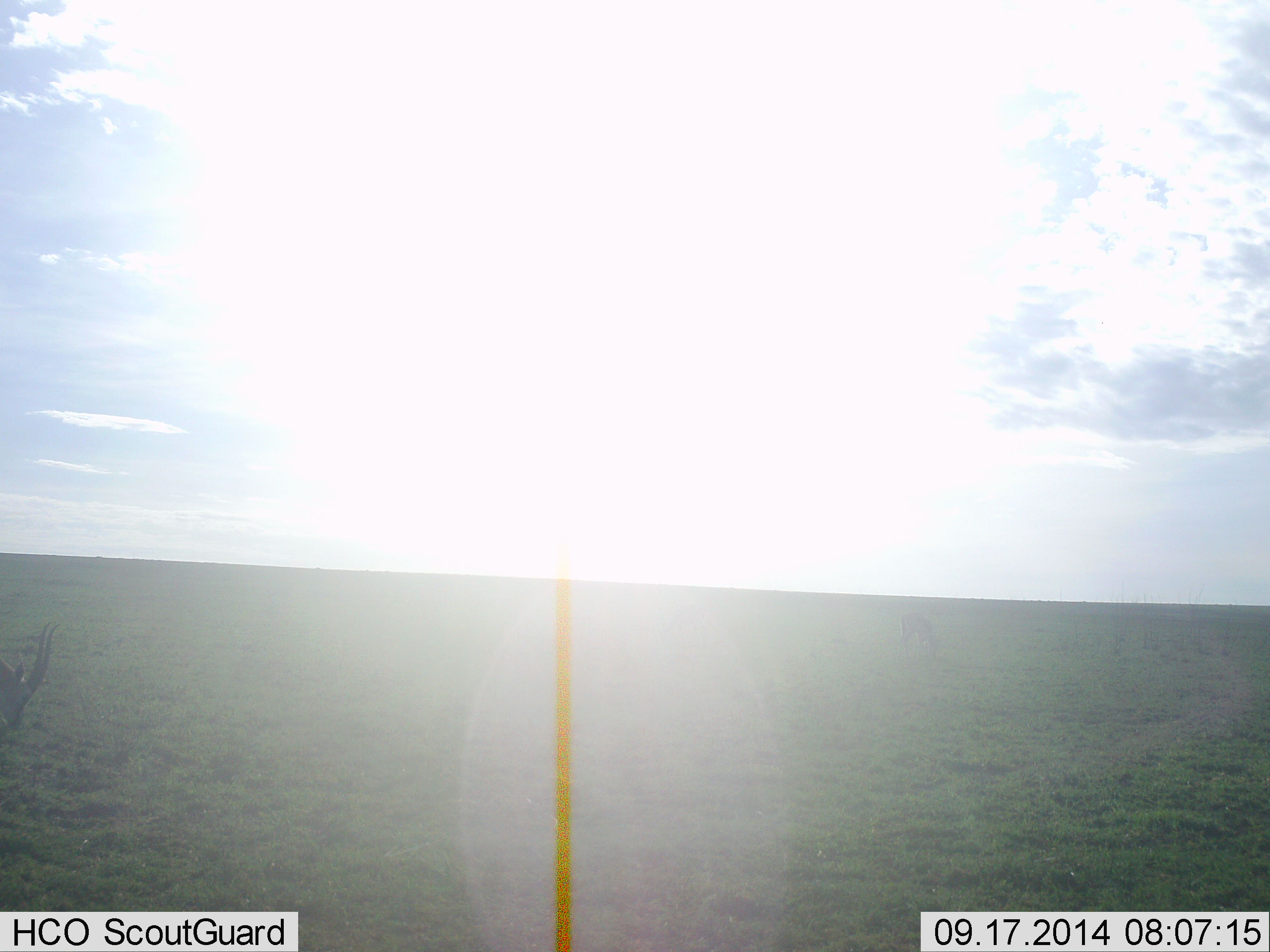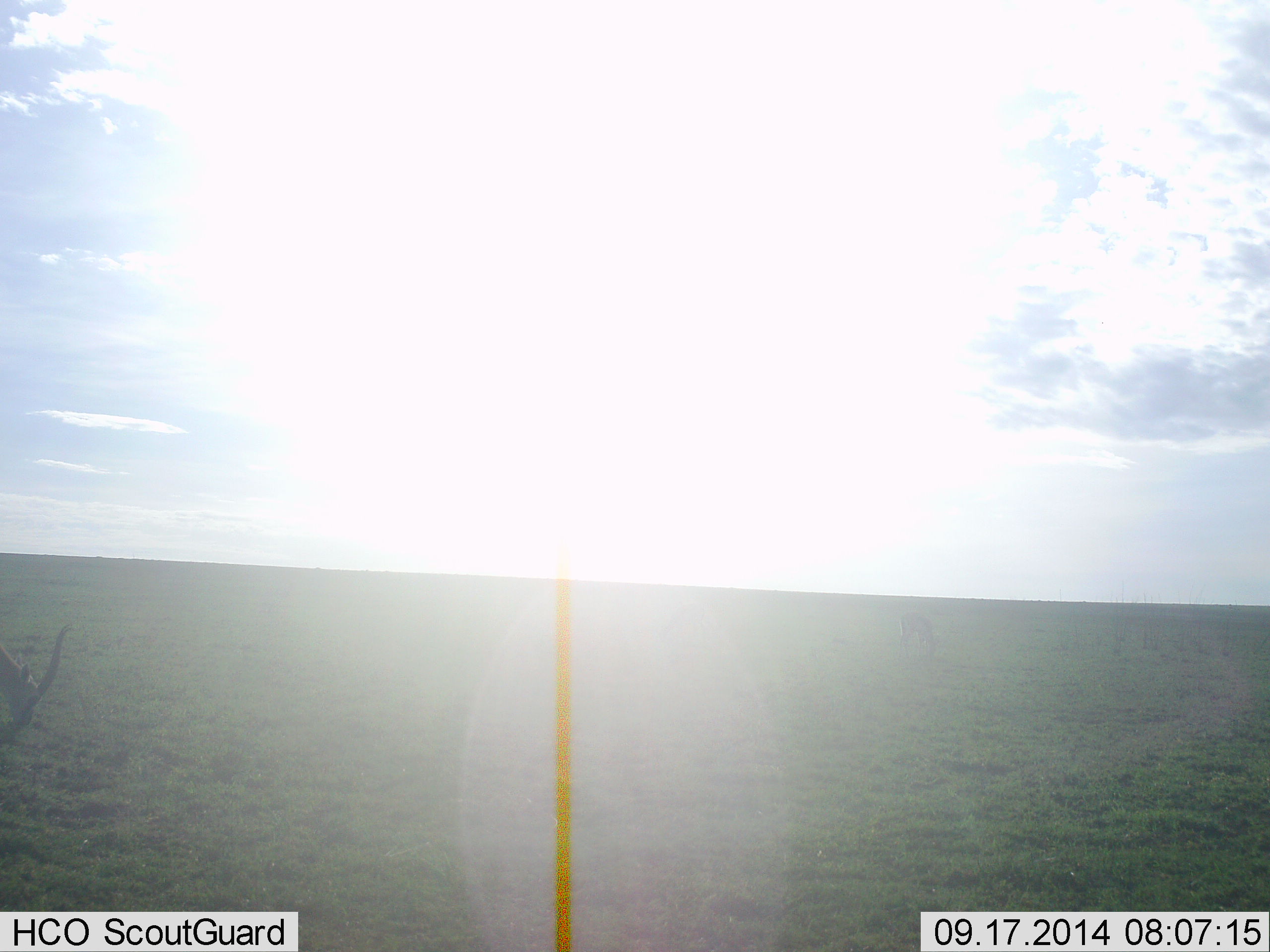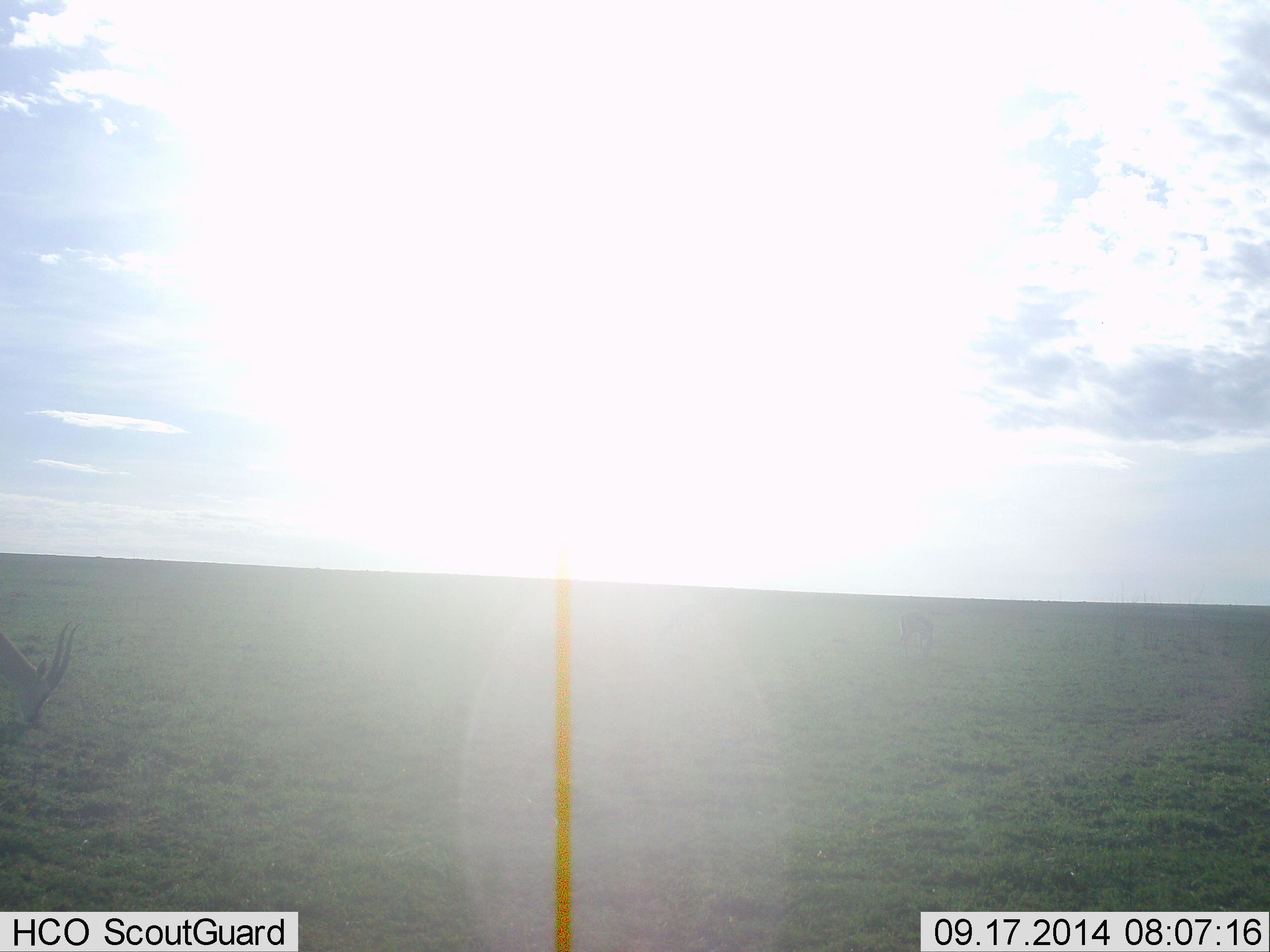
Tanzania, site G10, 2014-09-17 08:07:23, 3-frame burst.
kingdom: Animalia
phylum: Chordata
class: Mammalia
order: Artiodactyla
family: Bovidae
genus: Eudorcas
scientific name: Eudorcas thomsonii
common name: thomson's gazelle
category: gazellethomsons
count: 1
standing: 30%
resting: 0%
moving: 10%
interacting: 0%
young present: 0%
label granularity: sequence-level